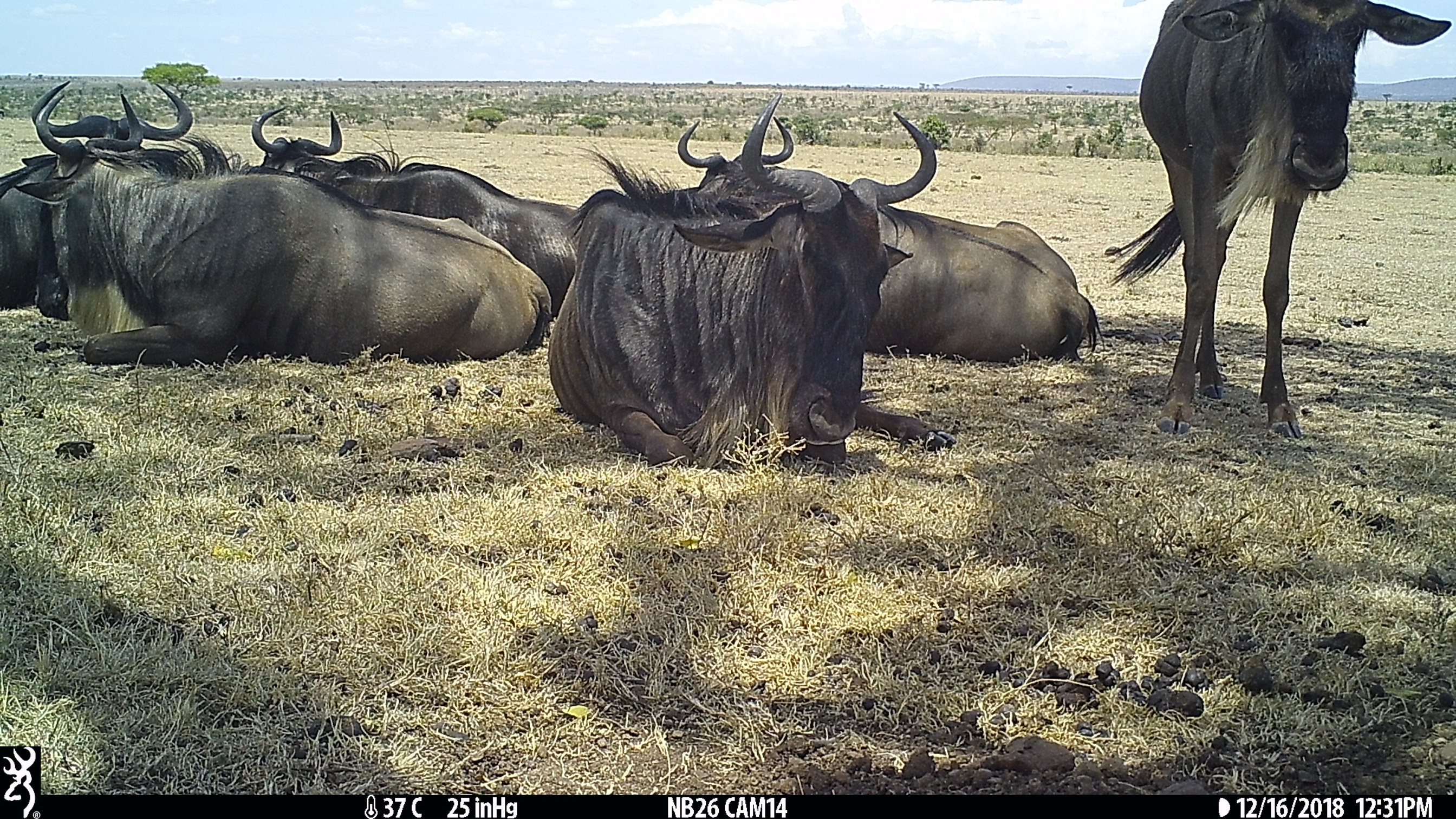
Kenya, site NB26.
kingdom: Animalia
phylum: Chordata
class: Mammalia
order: Artiodactyla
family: Bovidae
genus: Connochaetes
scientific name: Connochaetes taurinus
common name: blue wildebeest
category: wildebeest